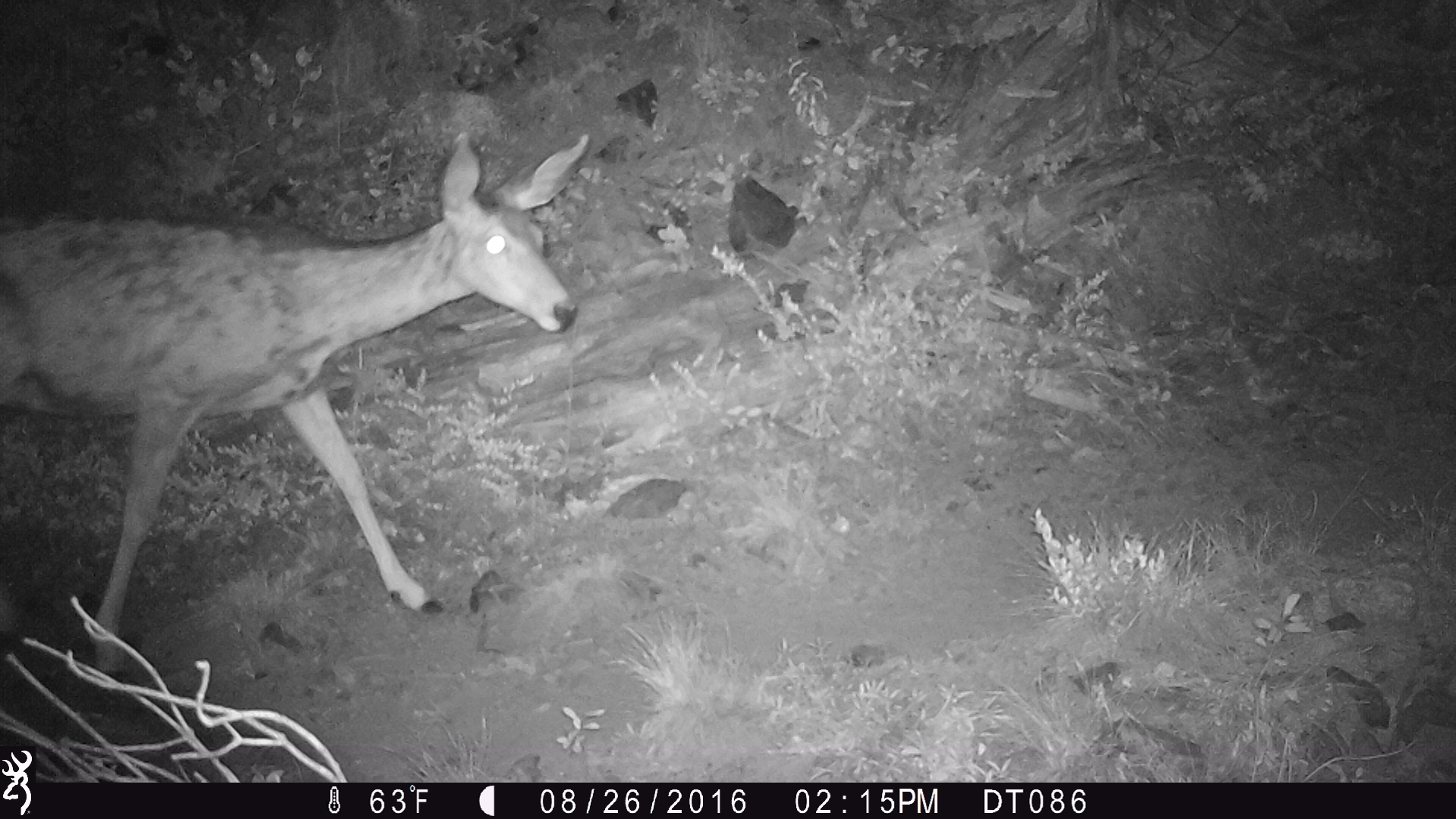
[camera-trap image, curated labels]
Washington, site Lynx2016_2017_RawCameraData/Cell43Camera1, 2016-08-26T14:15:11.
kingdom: Animalia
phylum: Chordata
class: Mammalia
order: Artiodactyla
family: Cervidae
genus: Odocoileus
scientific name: Odocoileus hemionus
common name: mule deer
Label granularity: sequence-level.